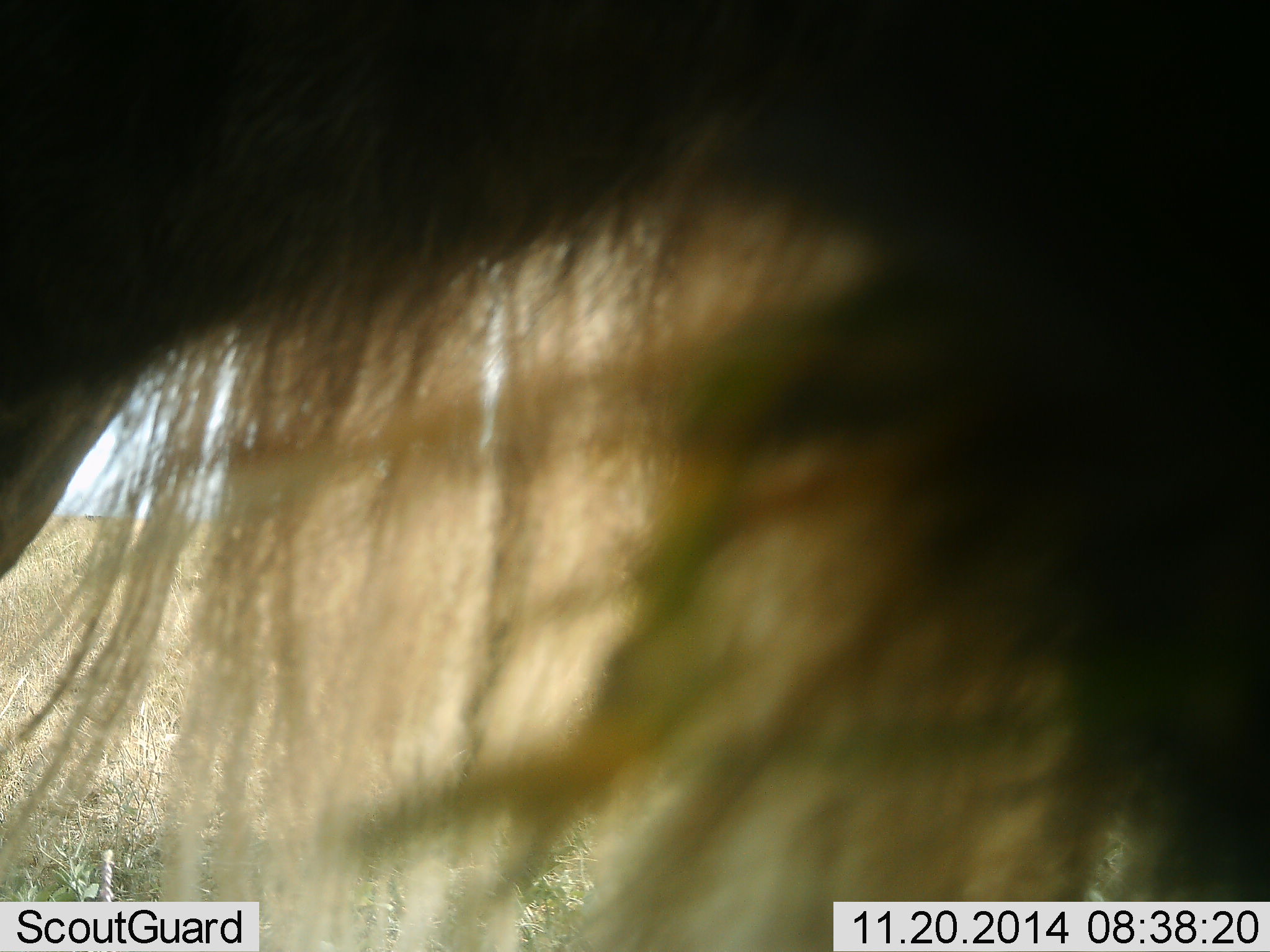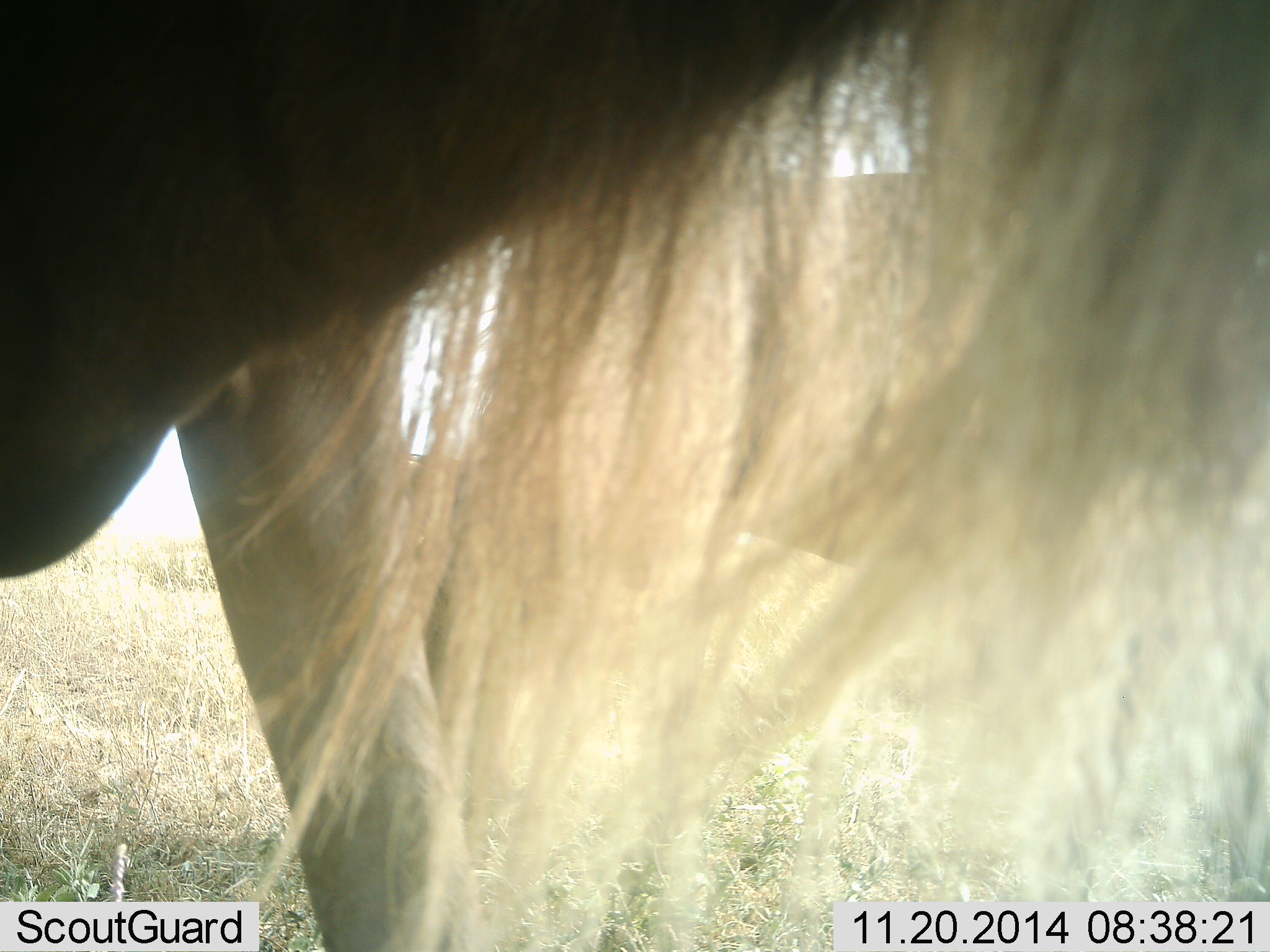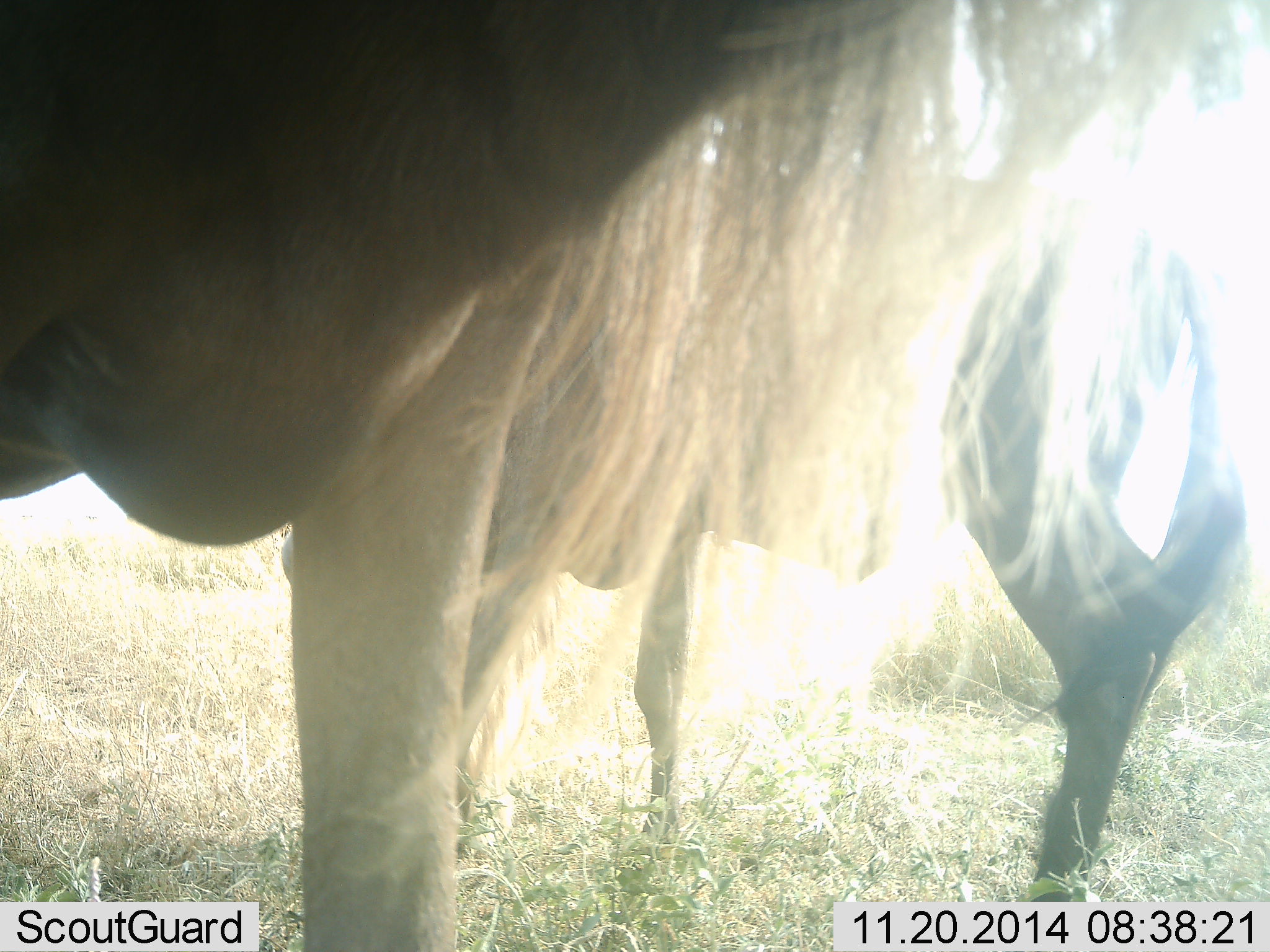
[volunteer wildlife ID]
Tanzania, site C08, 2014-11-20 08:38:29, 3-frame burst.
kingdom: Animalia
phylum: Chordata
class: Mammalia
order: Artiodactyla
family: Bovidae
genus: Connochaetes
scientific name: Connochaetes taurinus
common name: blue wildebeest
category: wildebeest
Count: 2.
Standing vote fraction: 70%.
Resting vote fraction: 0%.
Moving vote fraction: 10%.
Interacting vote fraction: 0%.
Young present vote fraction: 0%.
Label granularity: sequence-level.